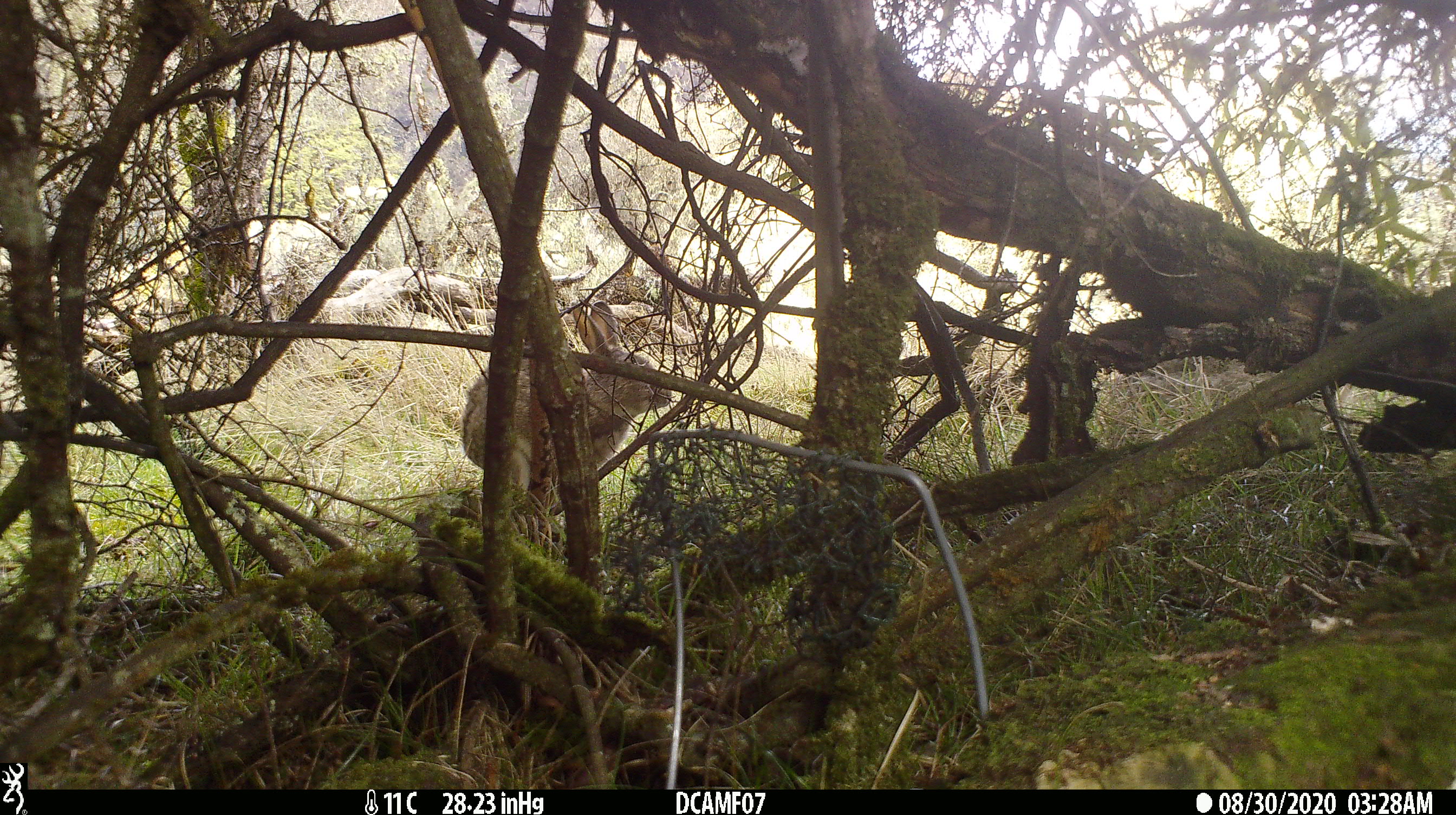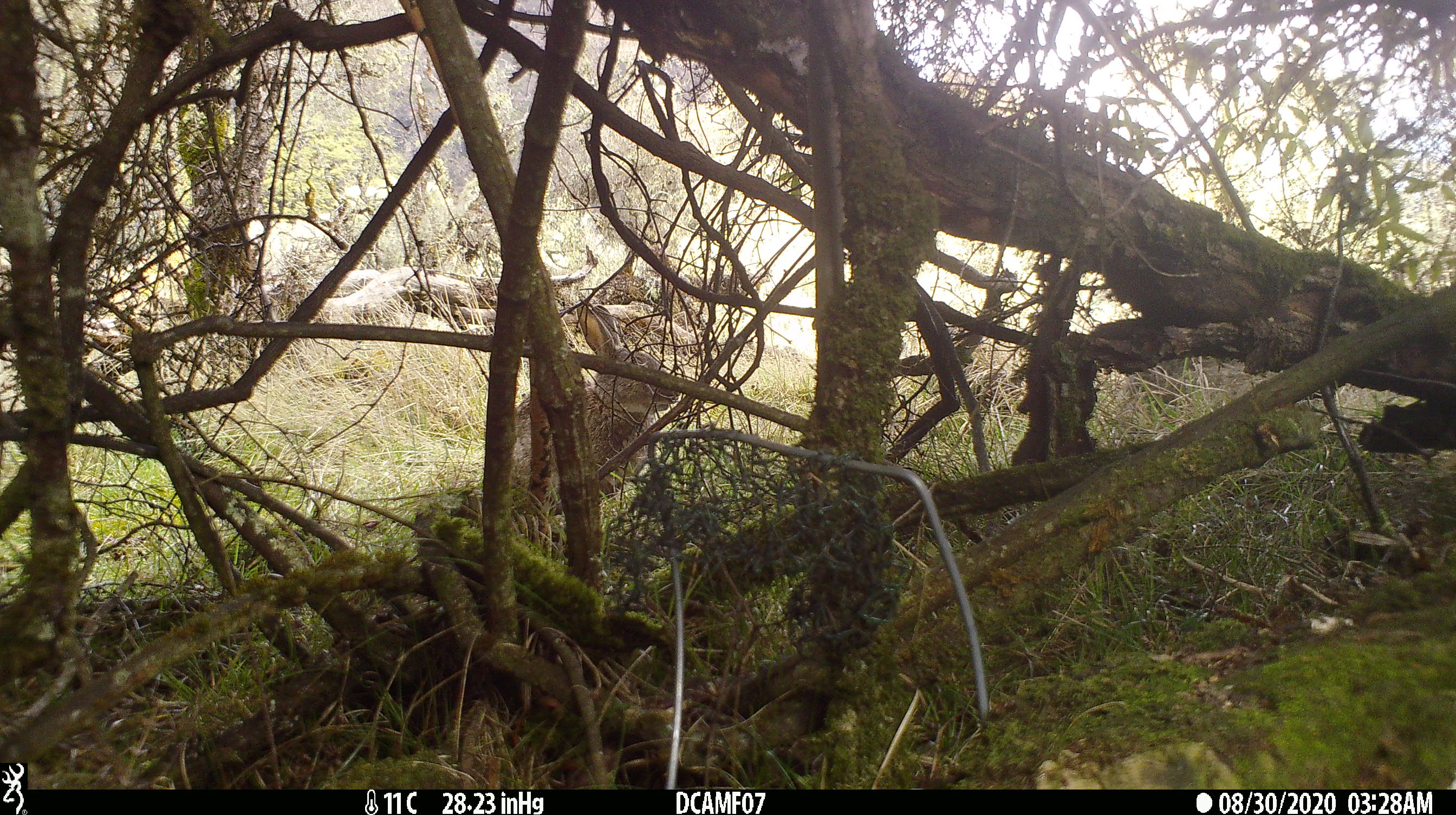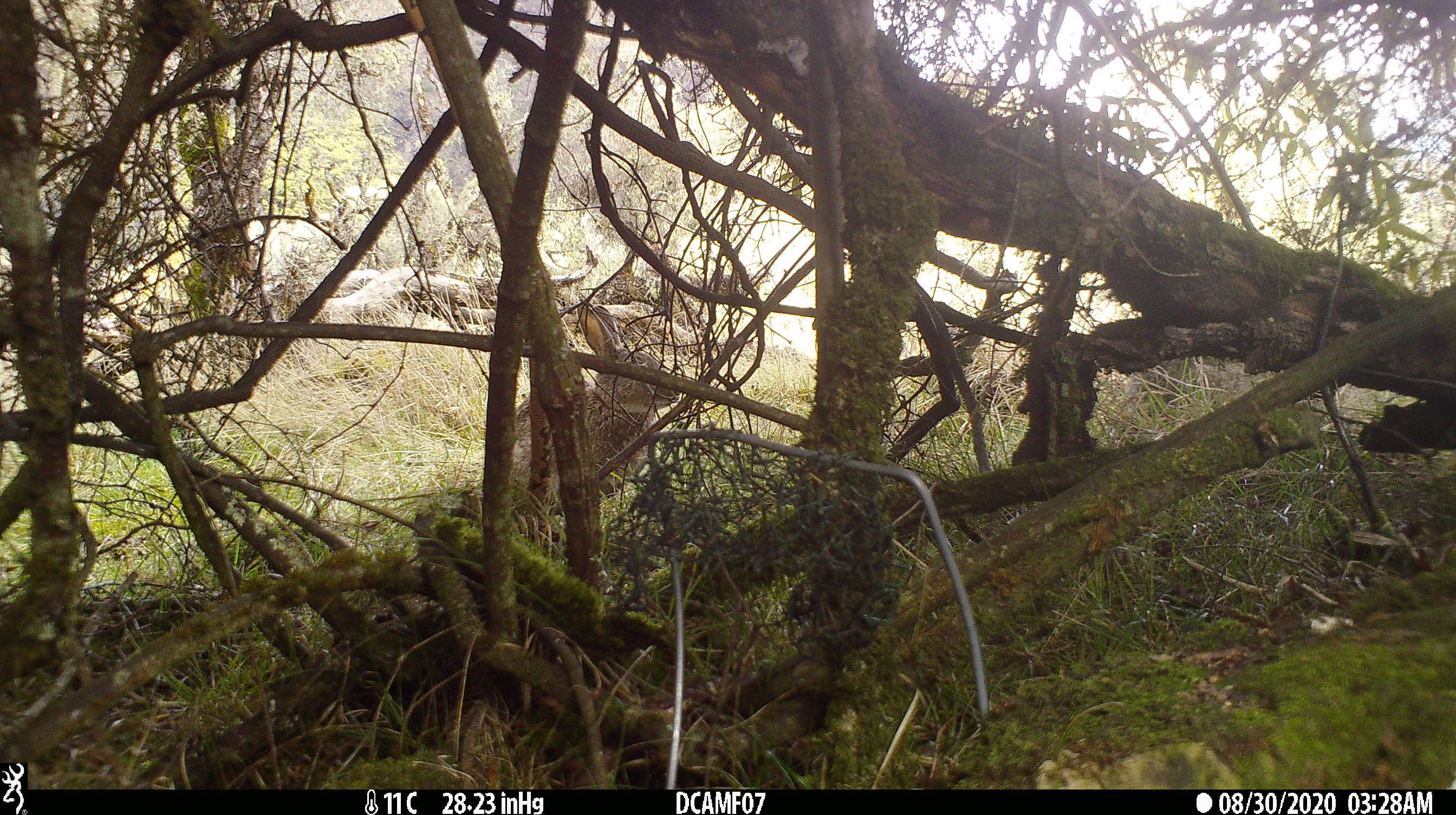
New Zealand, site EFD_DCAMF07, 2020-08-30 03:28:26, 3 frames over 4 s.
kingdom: Animalia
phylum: Chordata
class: Mammalia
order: Lagomorpha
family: Leporidae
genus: Oryctolagus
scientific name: Oryctolagus cuniculus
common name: european rabbit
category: rabbit